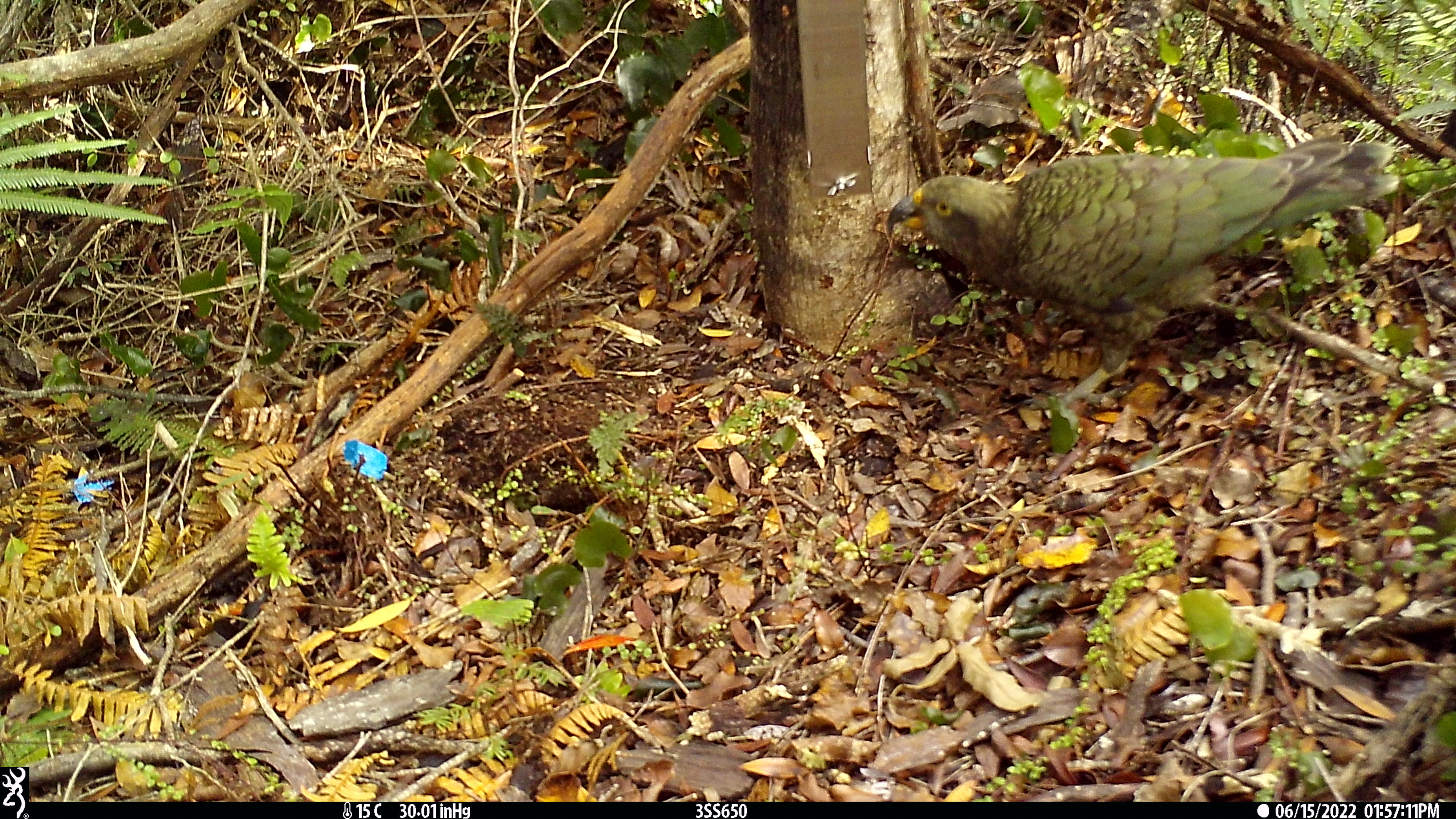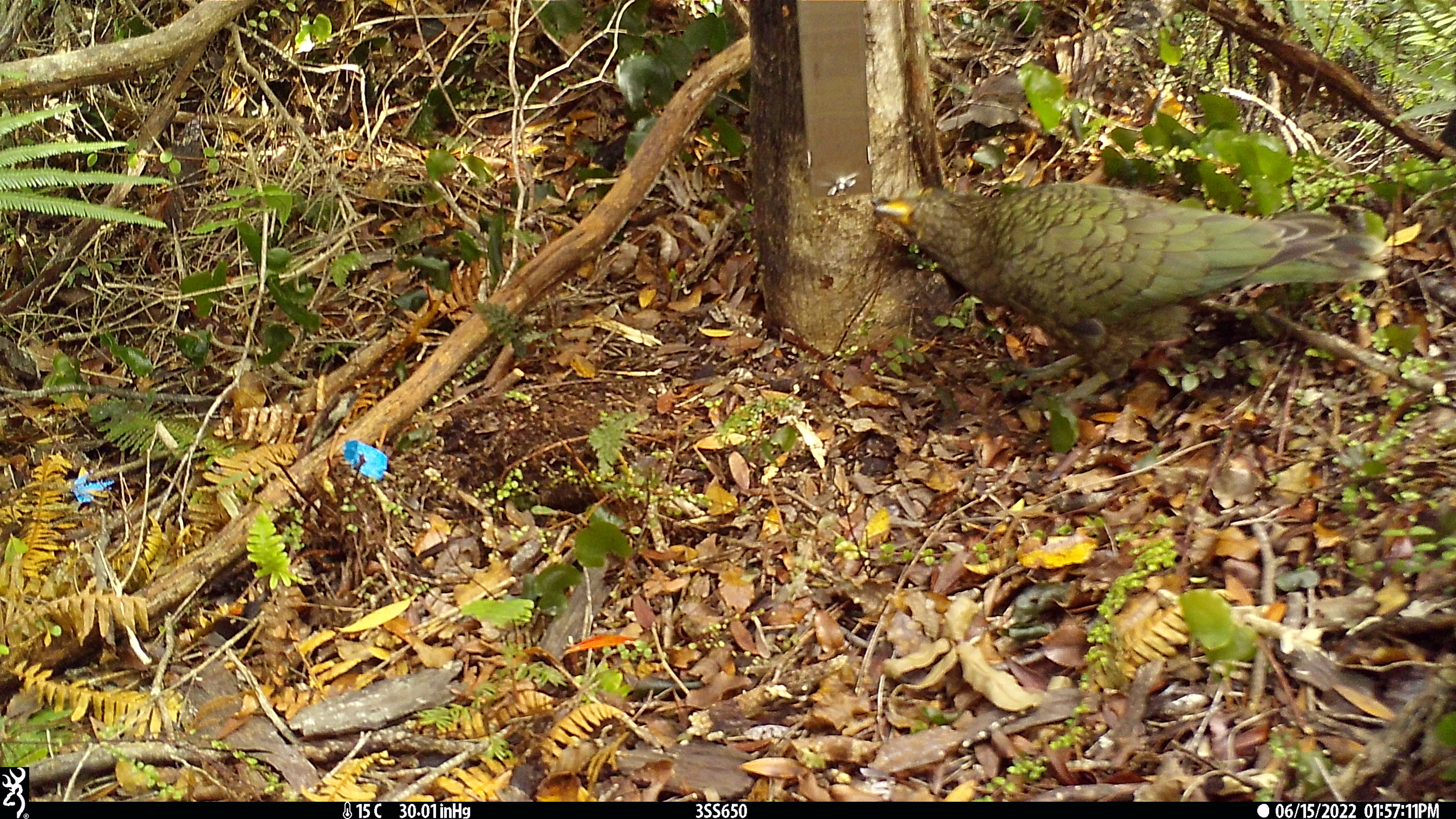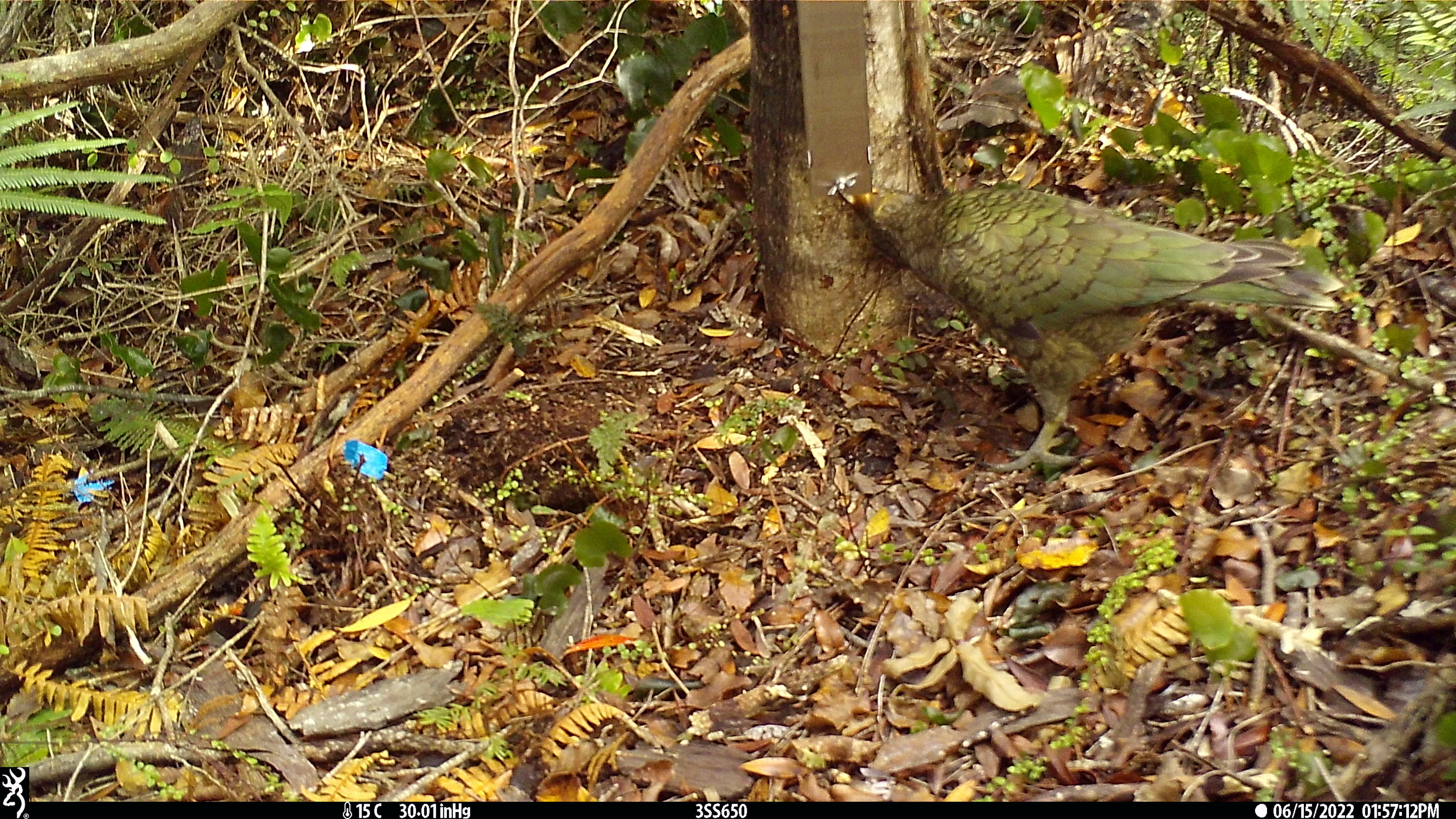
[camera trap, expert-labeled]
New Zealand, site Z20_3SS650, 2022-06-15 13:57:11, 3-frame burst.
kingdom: Animalia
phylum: Chordata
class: Aves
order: Psittaciformes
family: Strigopidae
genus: Nestor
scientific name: Nestor notabilis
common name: kea